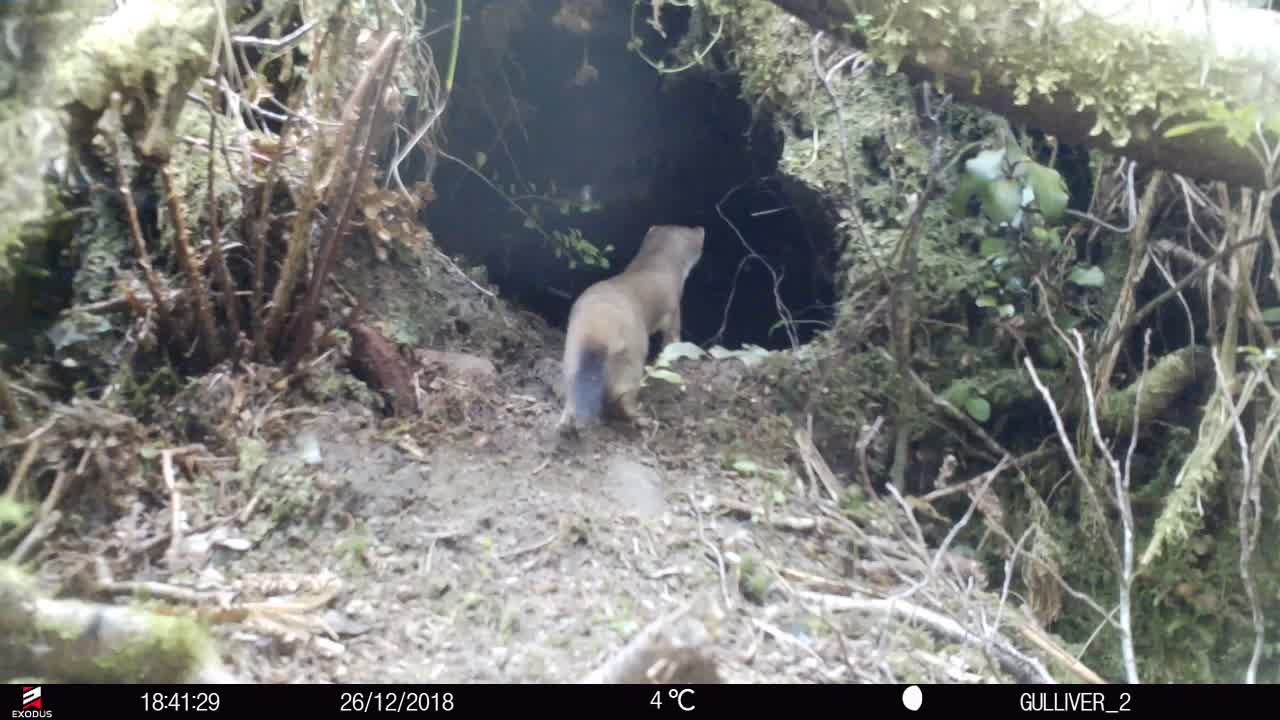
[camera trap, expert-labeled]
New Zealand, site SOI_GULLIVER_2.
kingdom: Animalia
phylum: Chordata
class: Mammalia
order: Carnivora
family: Mustelidae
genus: Mustela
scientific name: Mustela erminea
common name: stoat